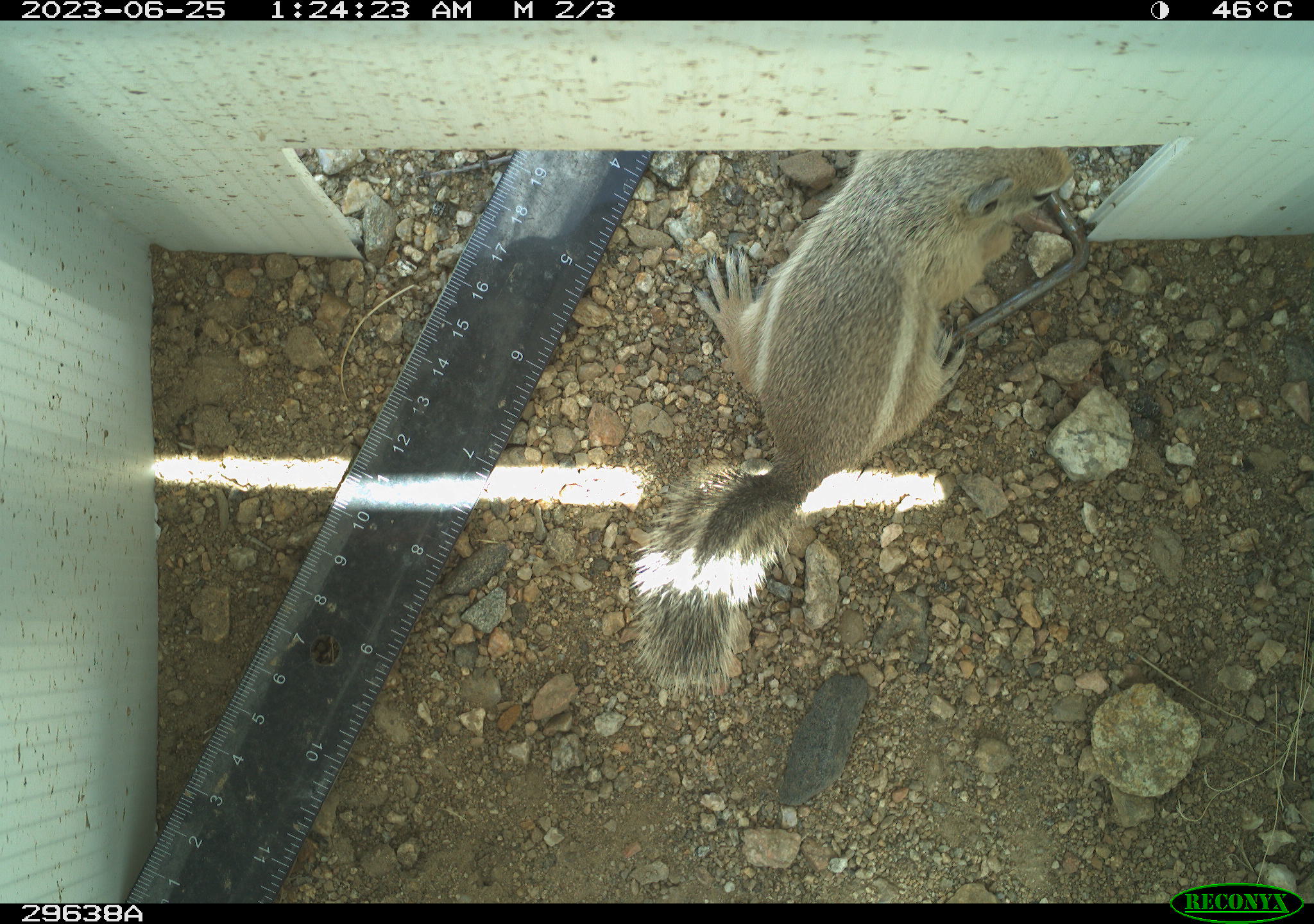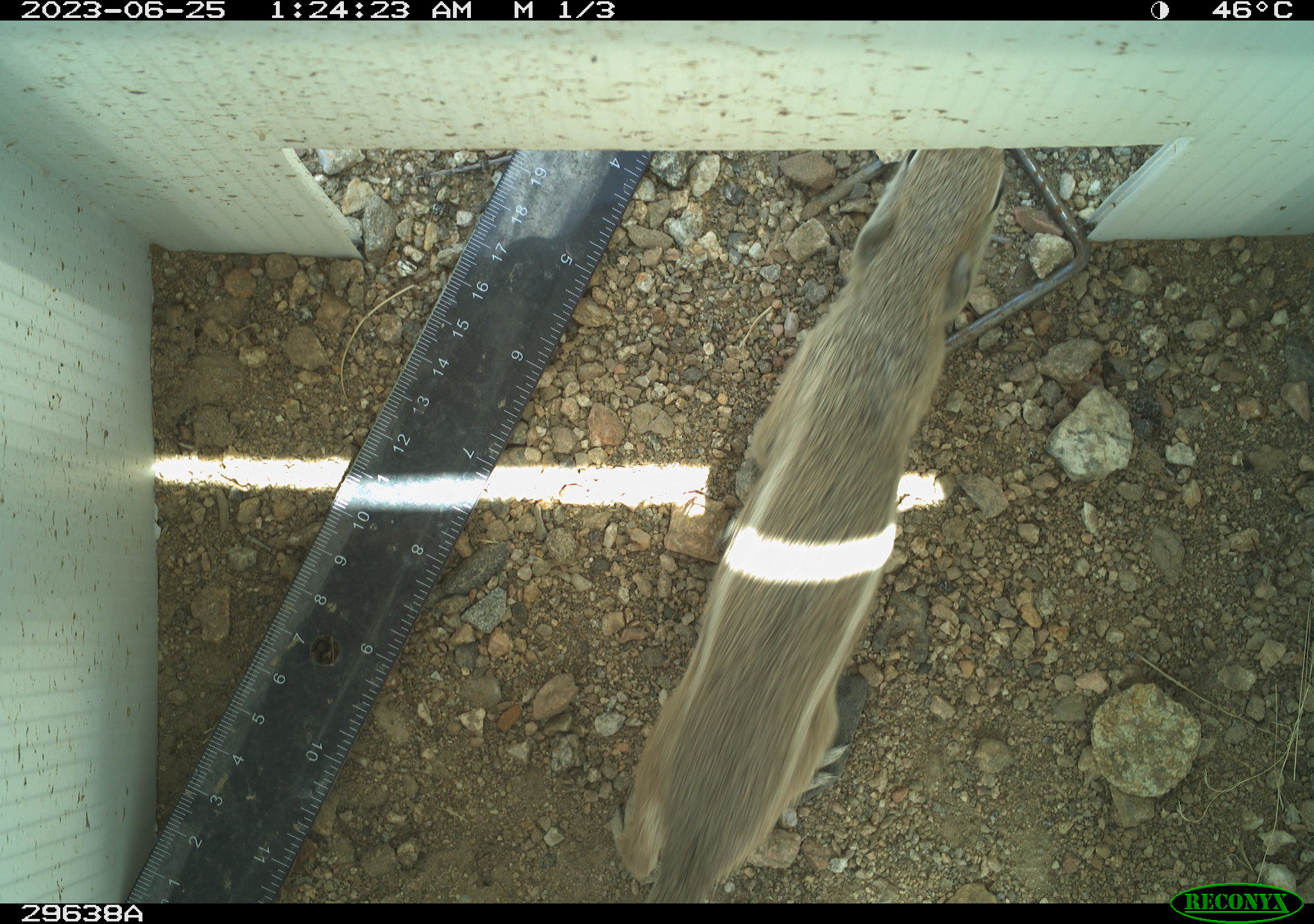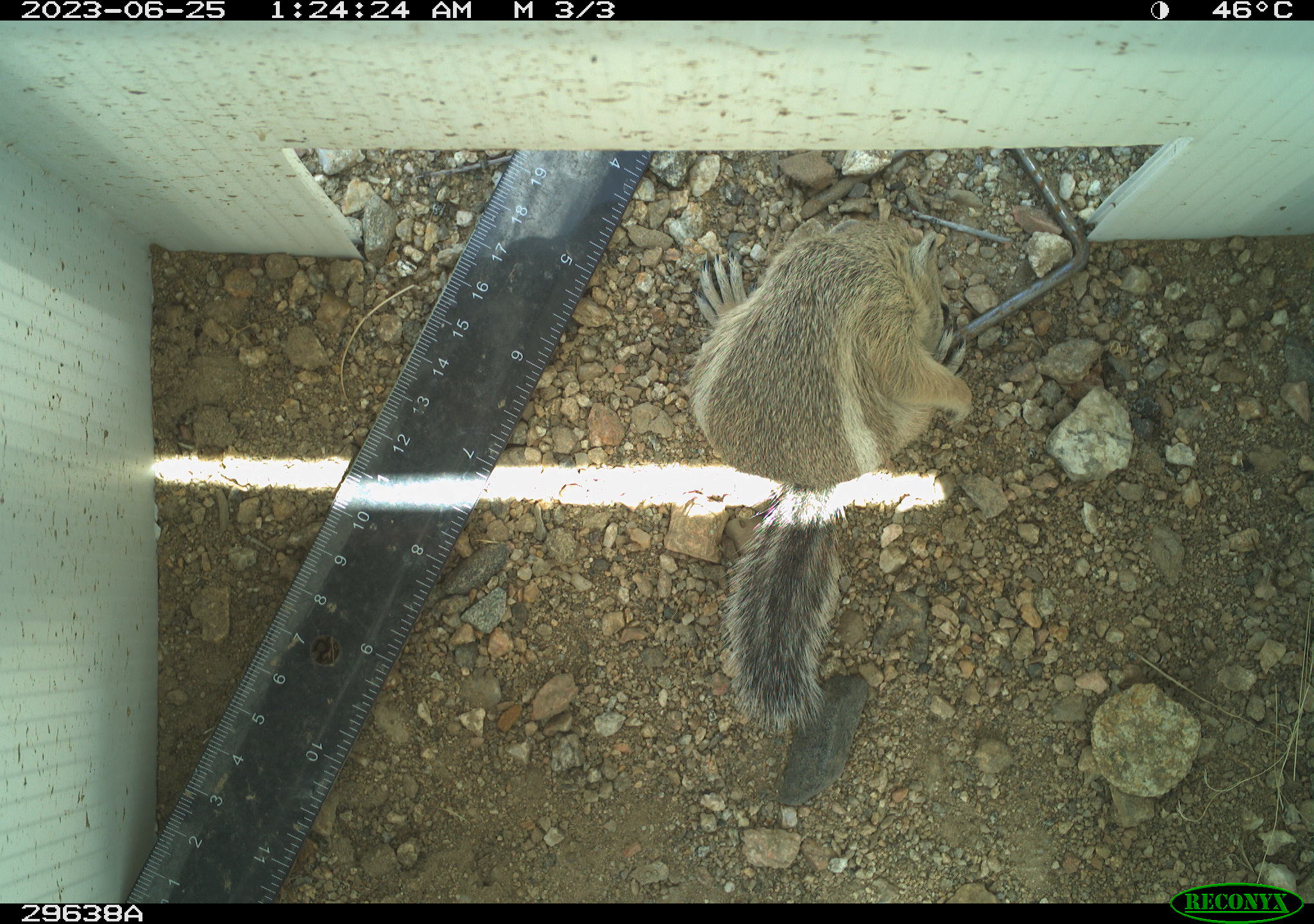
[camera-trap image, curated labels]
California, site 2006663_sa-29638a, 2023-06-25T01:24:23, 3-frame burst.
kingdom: Animalia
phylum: Chordata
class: Mammalia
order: Rodentia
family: Sciuridae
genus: Ammospermophilus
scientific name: Ammospermophilus leucurus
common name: white-tailed antelope squirrel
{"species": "white-tailed antelope squirrel (Ammospermophilus leucurus)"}